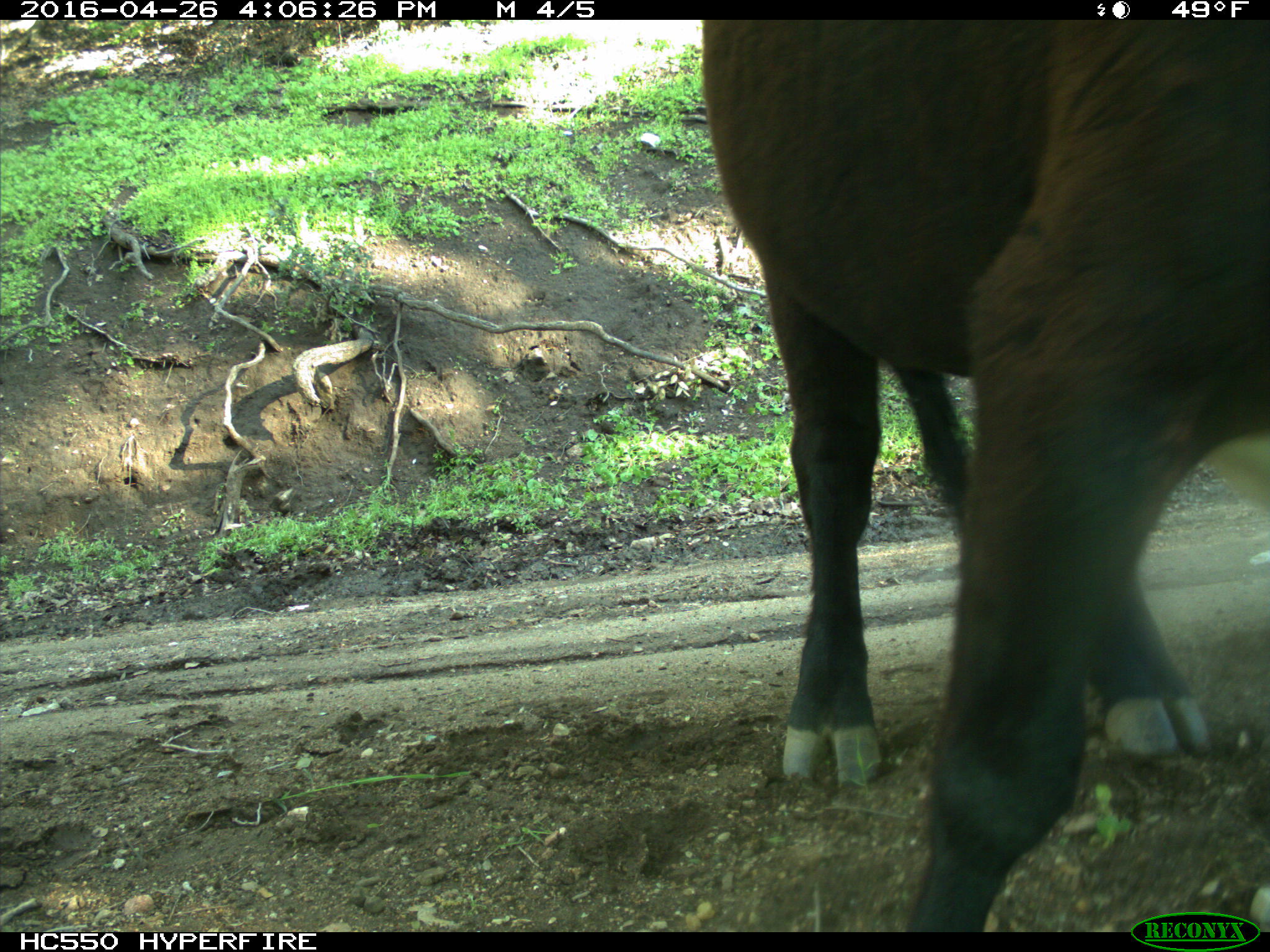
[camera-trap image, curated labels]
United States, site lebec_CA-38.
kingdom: Animalia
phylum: Chordata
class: Mammalia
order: Artiodactyla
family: Bovidae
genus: Bos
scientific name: Bos taurus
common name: domestic cow